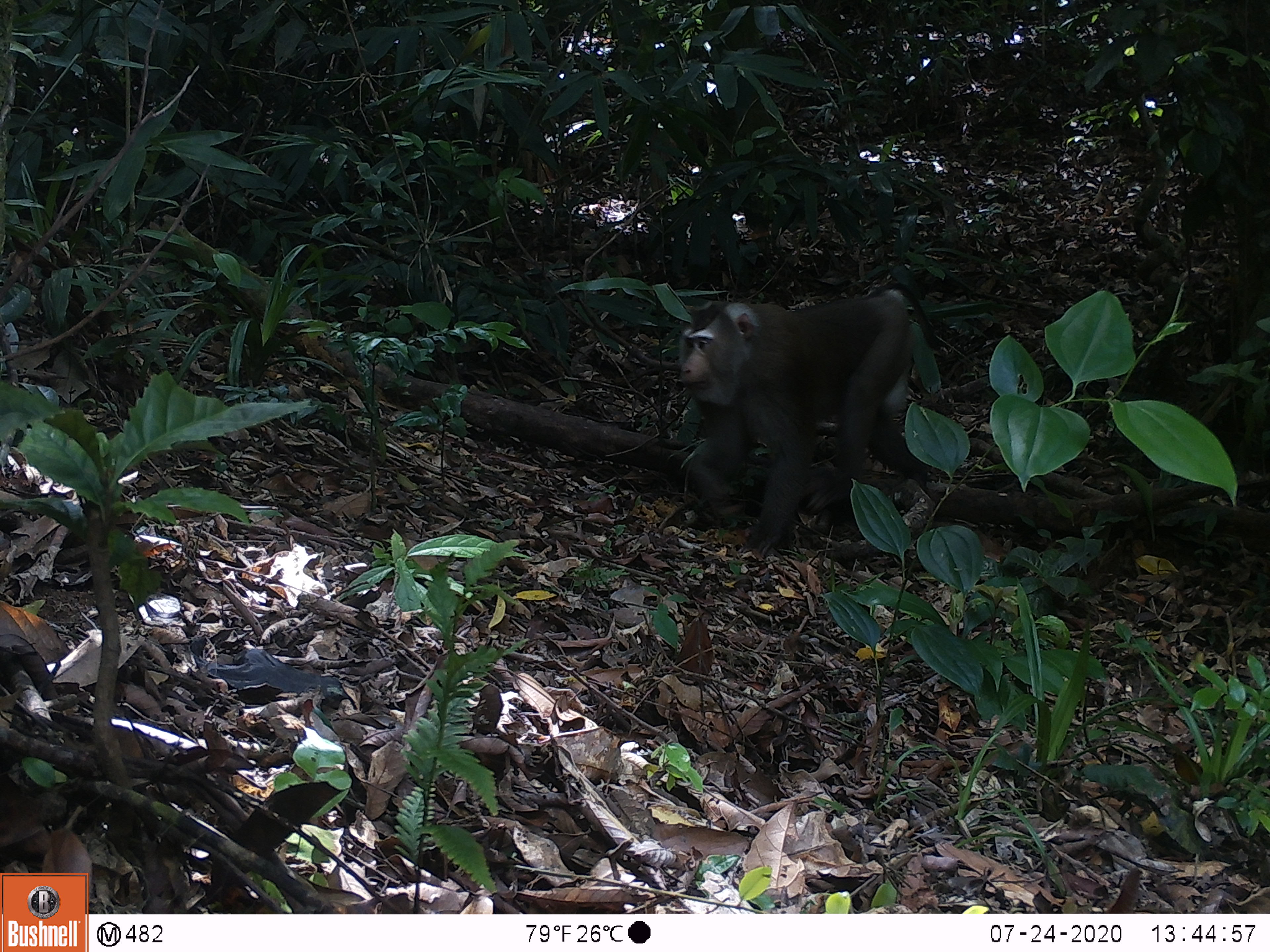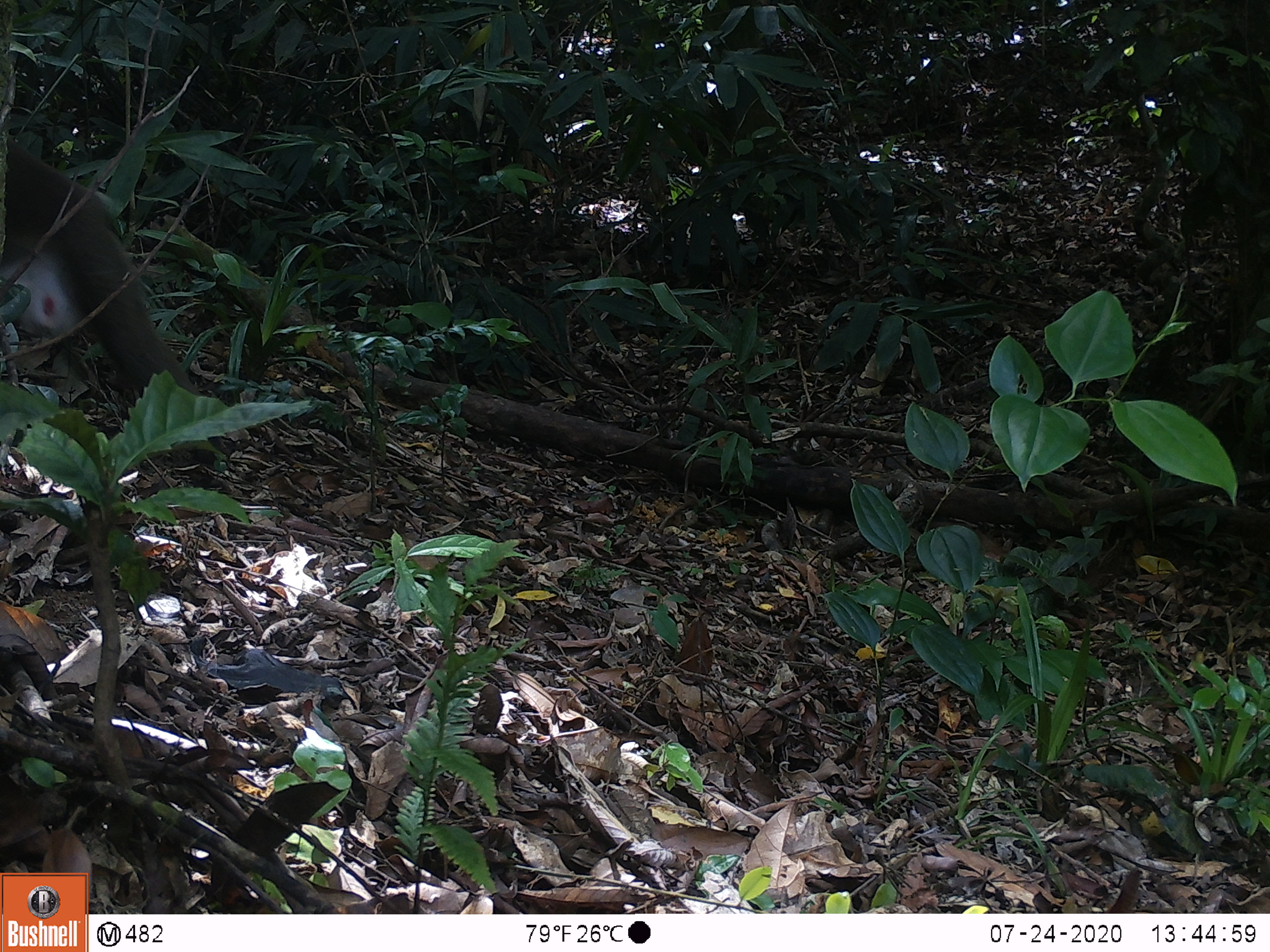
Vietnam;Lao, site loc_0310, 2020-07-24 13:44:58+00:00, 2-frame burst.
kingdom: Animalia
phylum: Chordata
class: Mammalia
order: Primates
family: Cercopithecidae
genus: Macaca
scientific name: Macaca nemestrina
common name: pig-tailed macaque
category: pig tailed macaque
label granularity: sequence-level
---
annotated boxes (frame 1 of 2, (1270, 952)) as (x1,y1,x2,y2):
pig tailed macaque: (675,281,939,559)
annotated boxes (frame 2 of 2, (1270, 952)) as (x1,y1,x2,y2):
pig tailed macaque: (1,125,216,464)